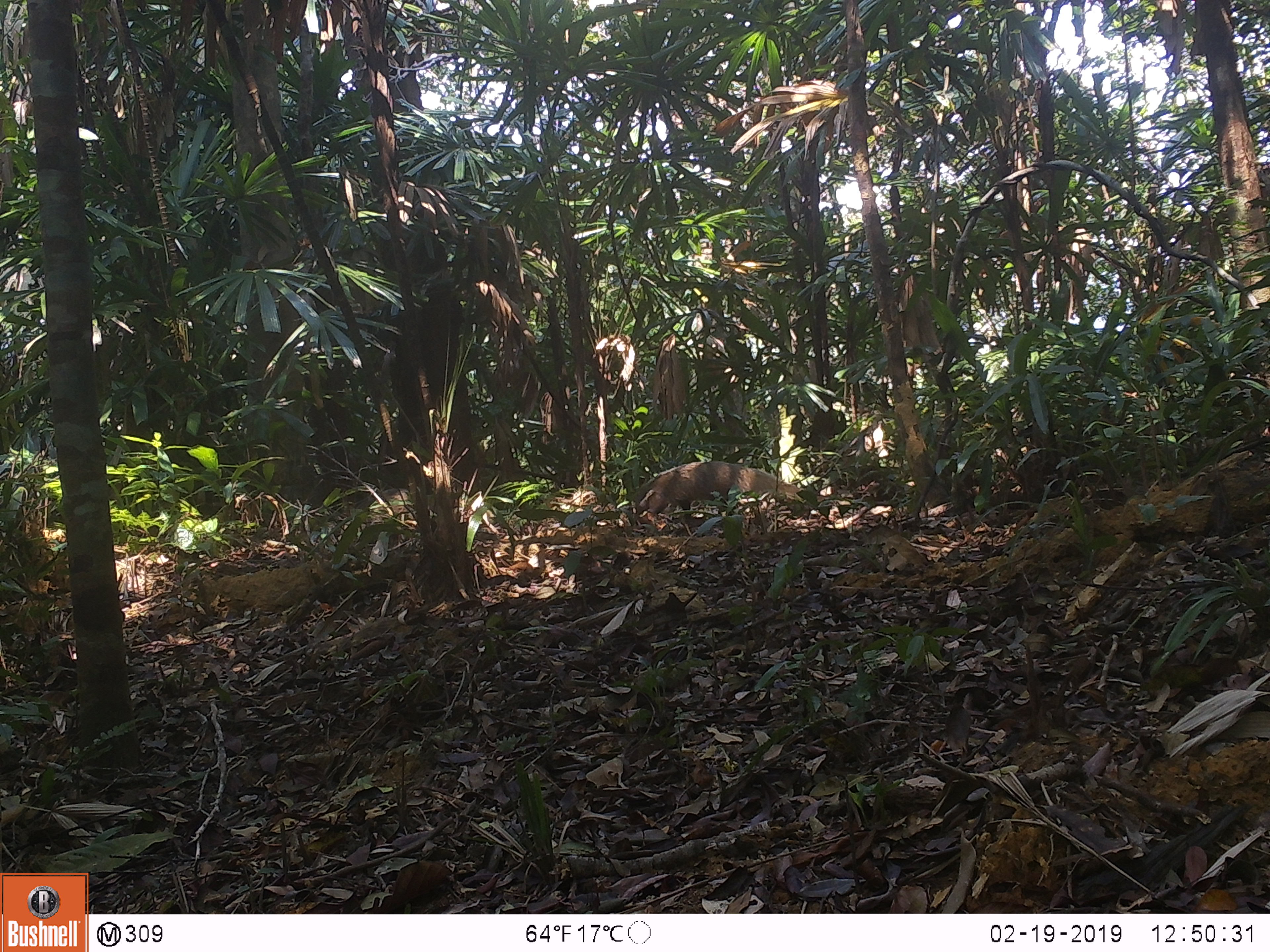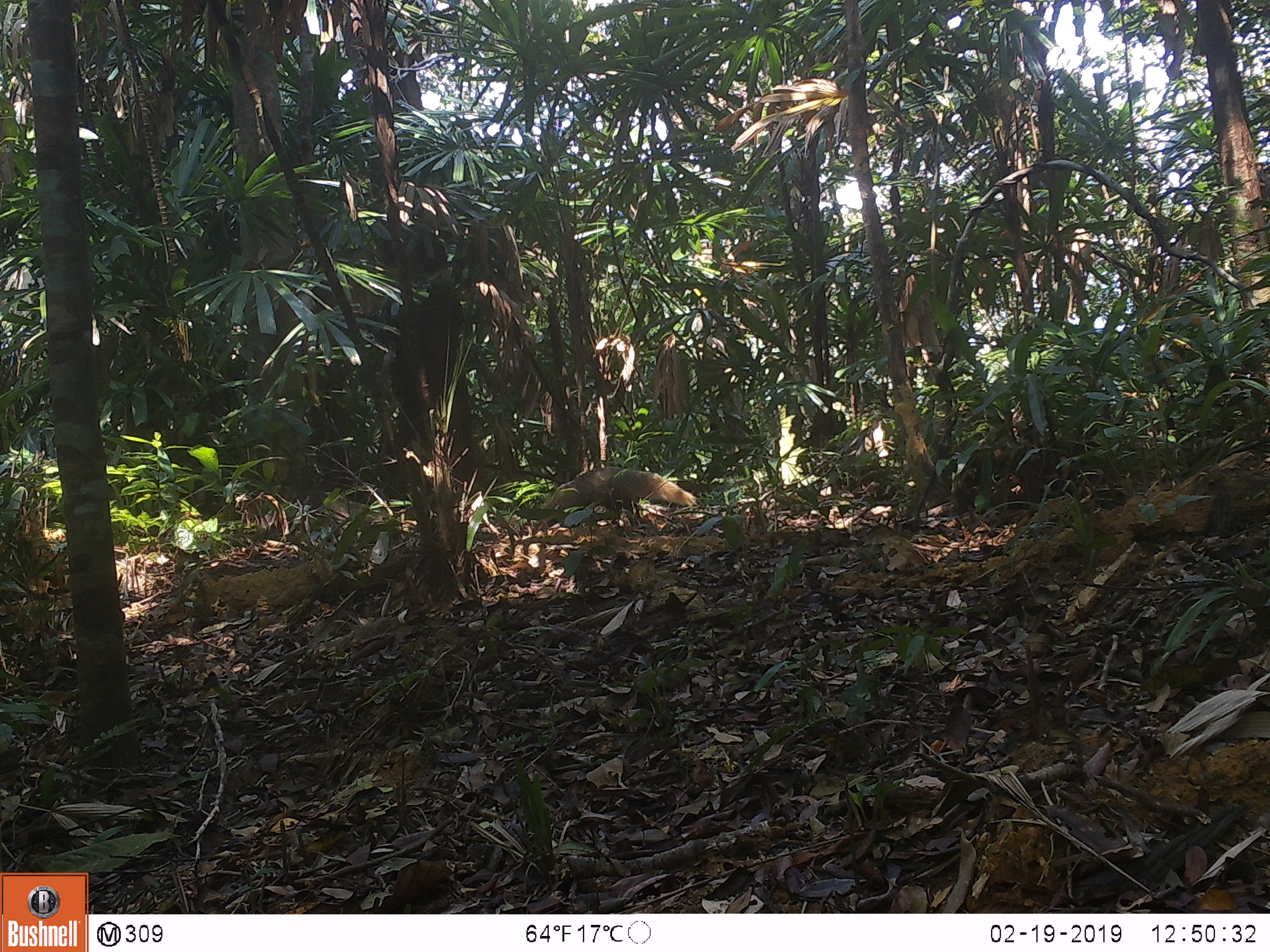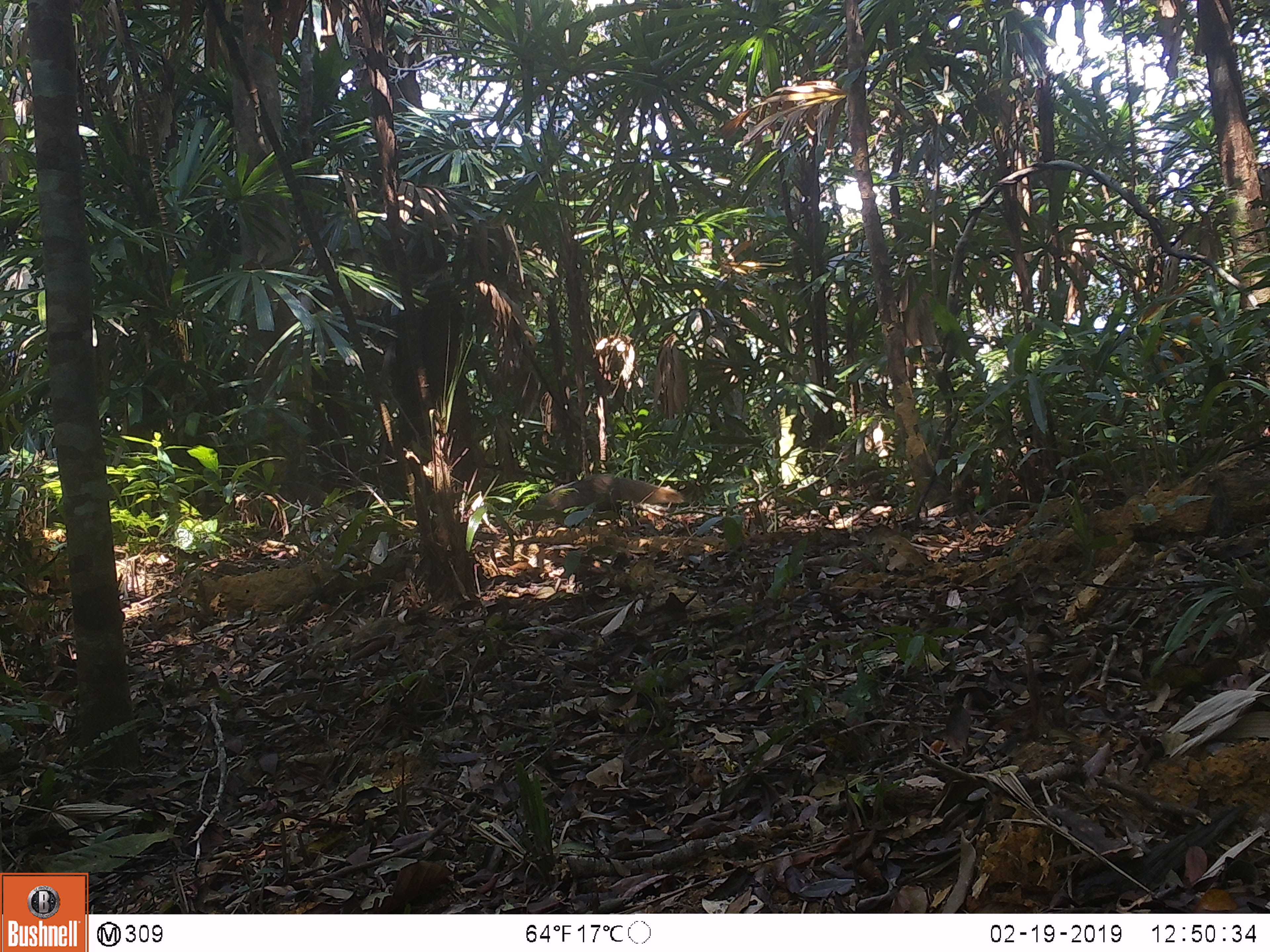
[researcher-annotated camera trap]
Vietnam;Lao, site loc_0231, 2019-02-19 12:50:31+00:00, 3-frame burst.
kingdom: Animalia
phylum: Chordata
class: Mammalia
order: Carnivora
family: Herpestidae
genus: Urva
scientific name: Urva urva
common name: crab-eating mongoose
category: crab eating mongoose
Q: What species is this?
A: Crab eating mongoose (crab-eating mongoose) (Urva urva).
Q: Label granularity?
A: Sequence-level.